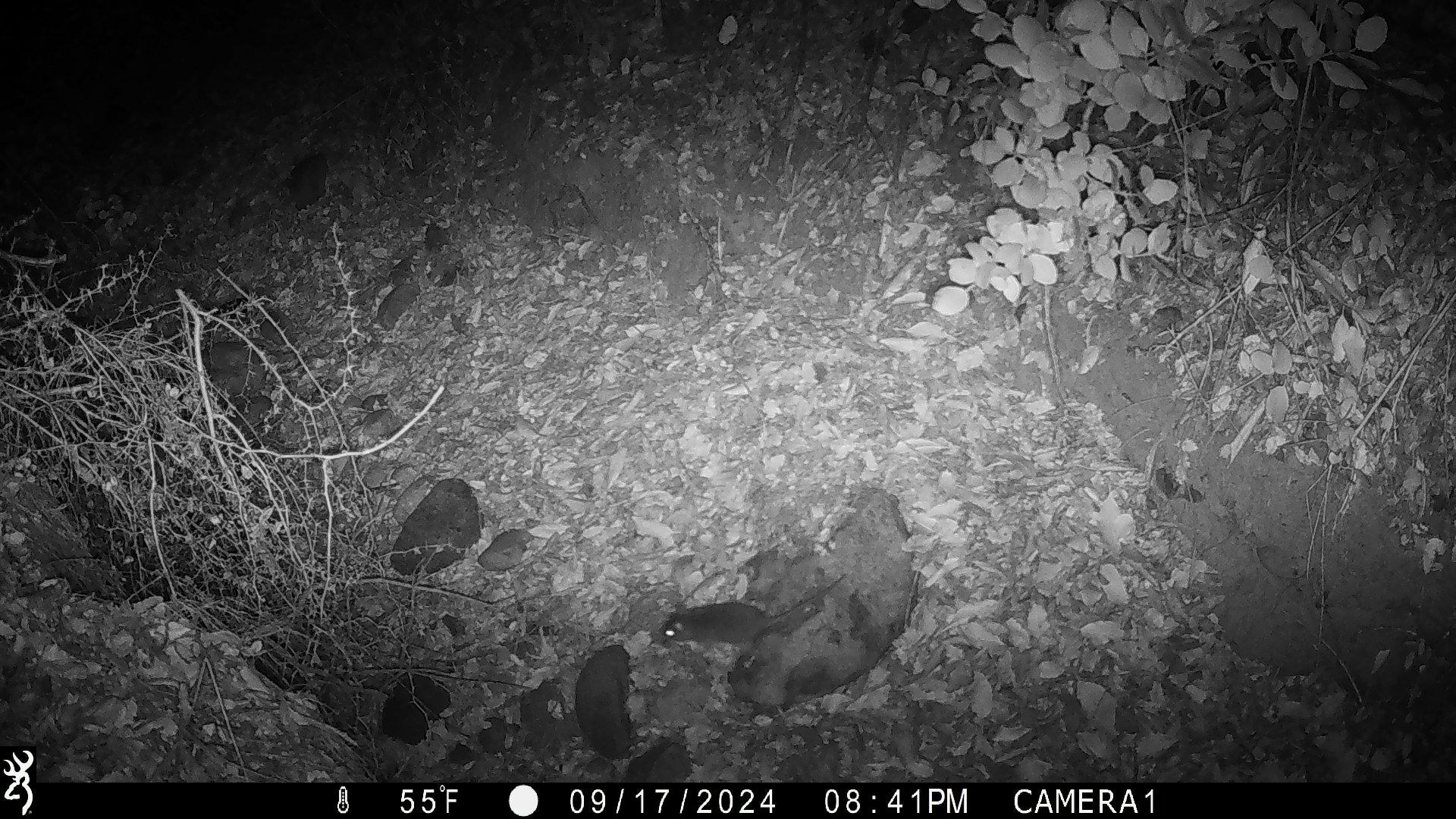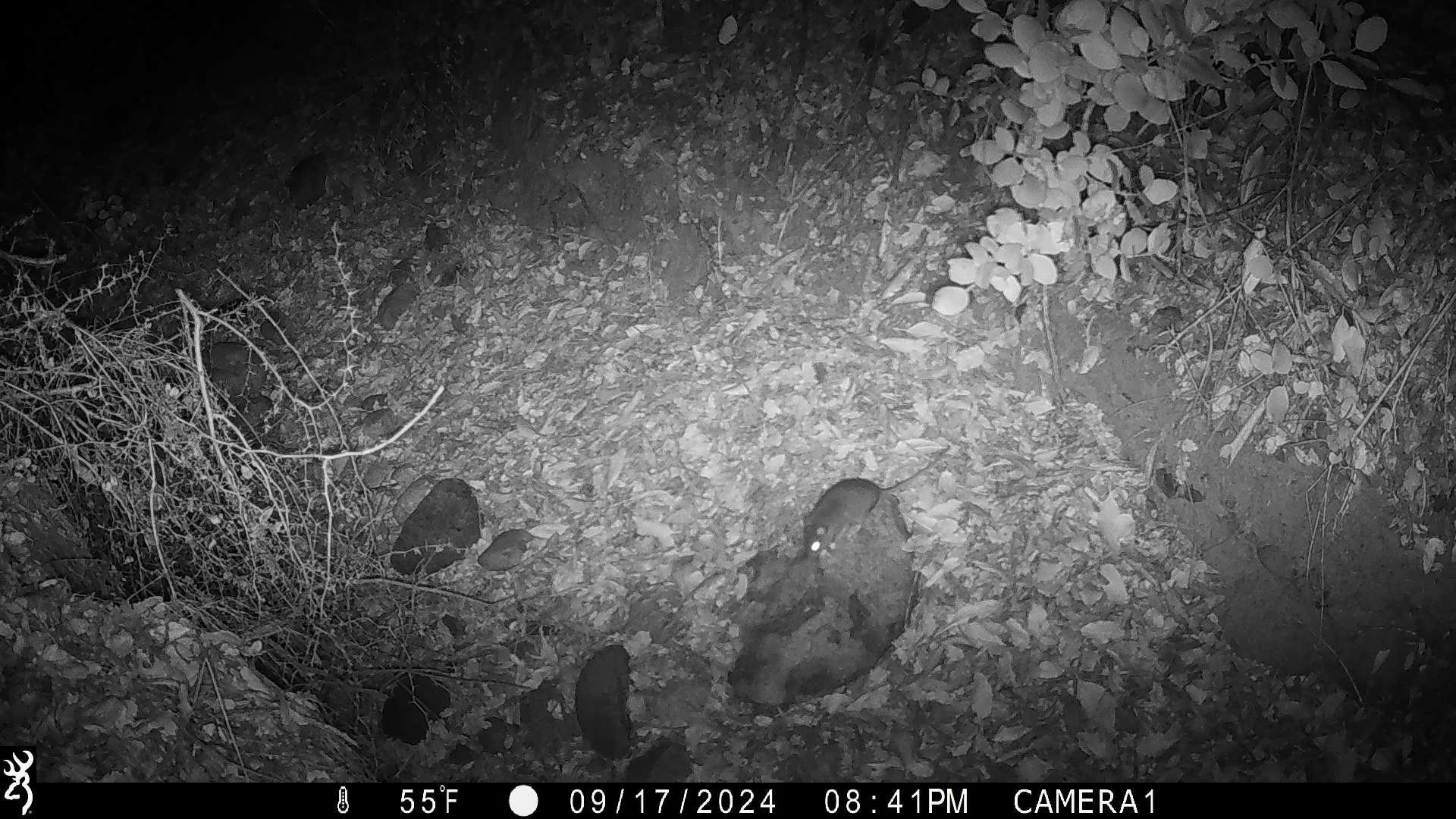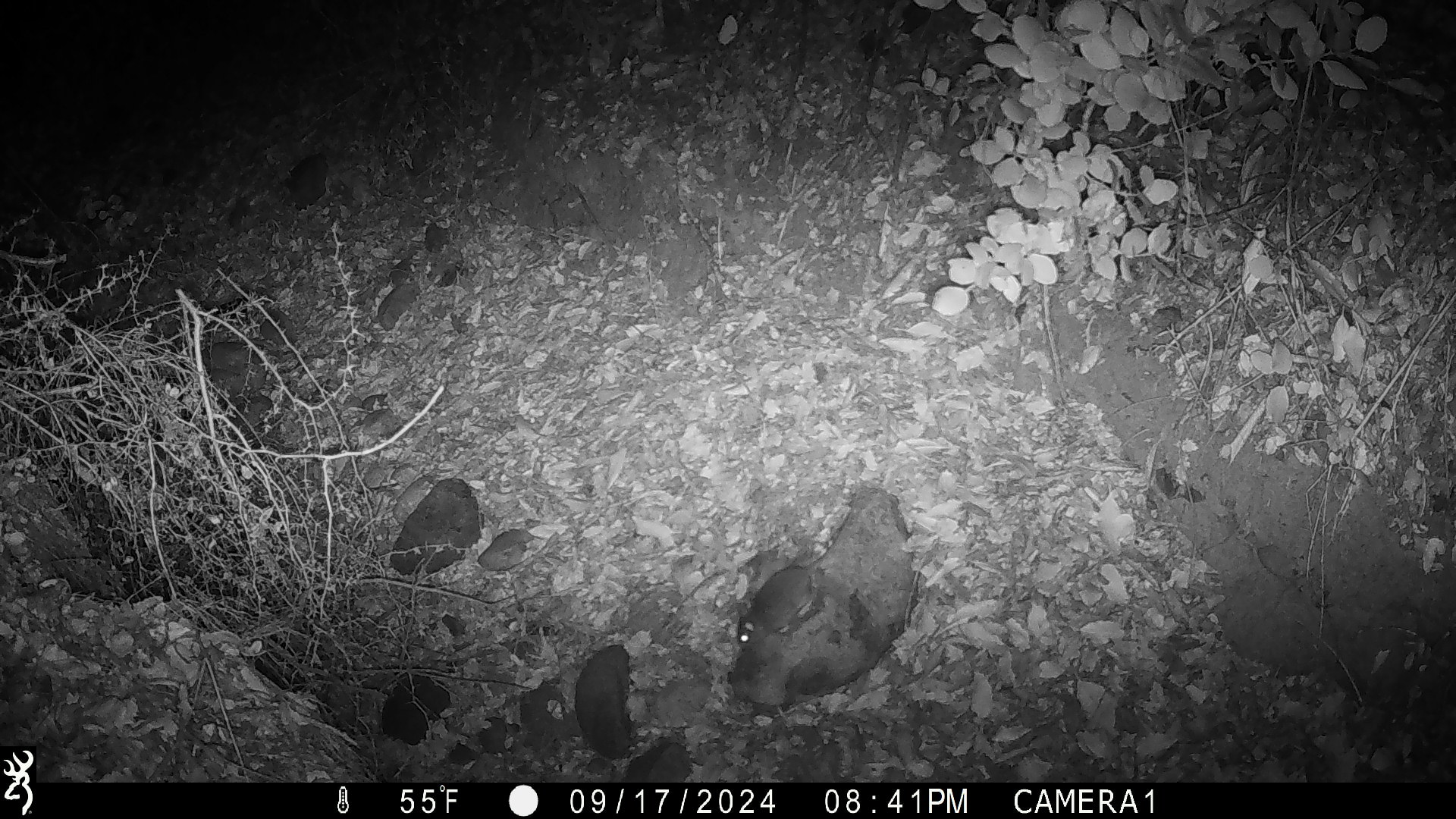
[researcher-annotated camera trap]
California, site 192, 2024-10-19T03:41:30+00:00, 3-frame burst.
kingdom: Animalia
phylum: Chordata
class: Mammalia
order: Rodentia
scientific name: Rodentia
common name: mouse or rat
Mouse or rat (Rodentia).